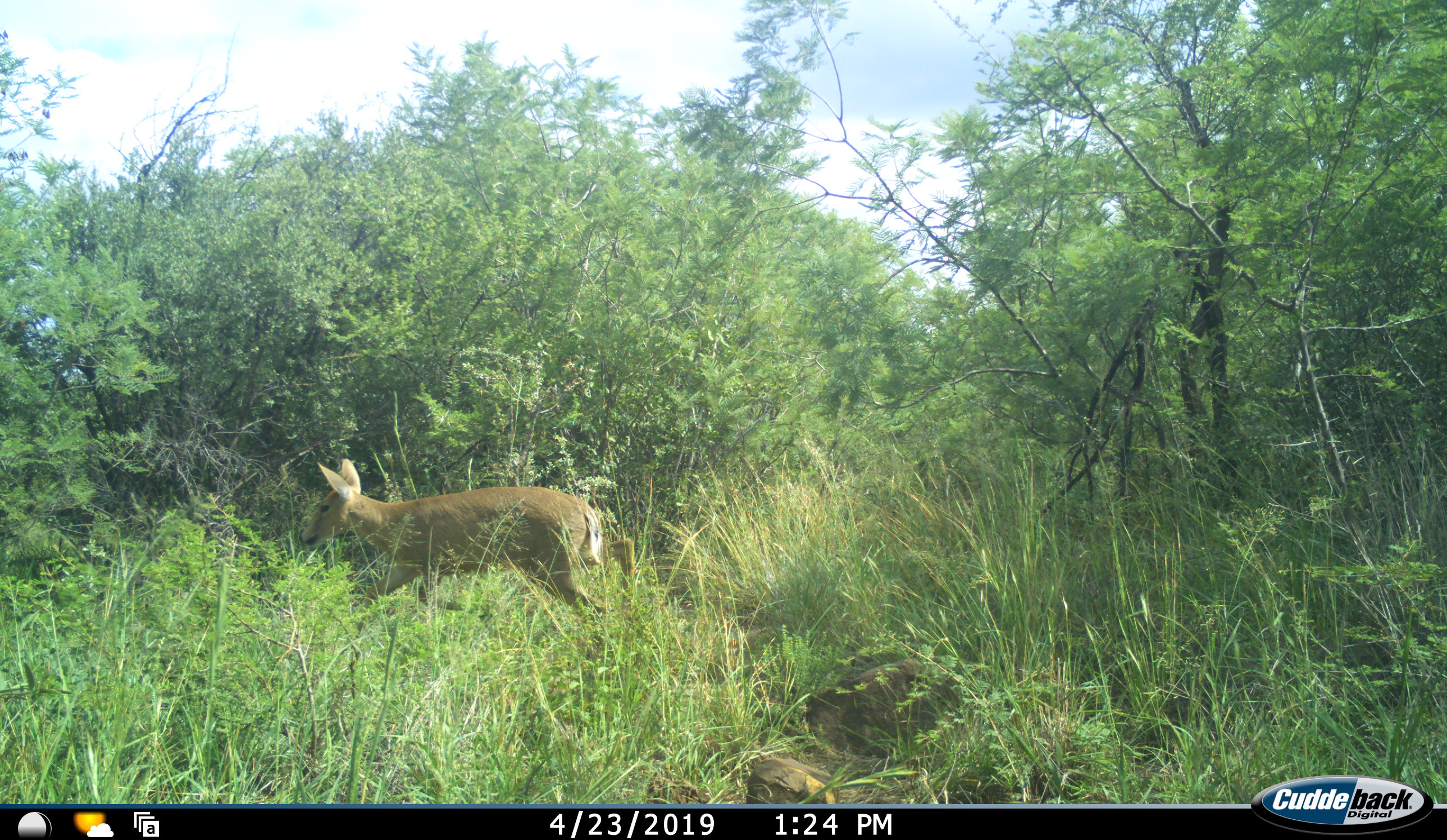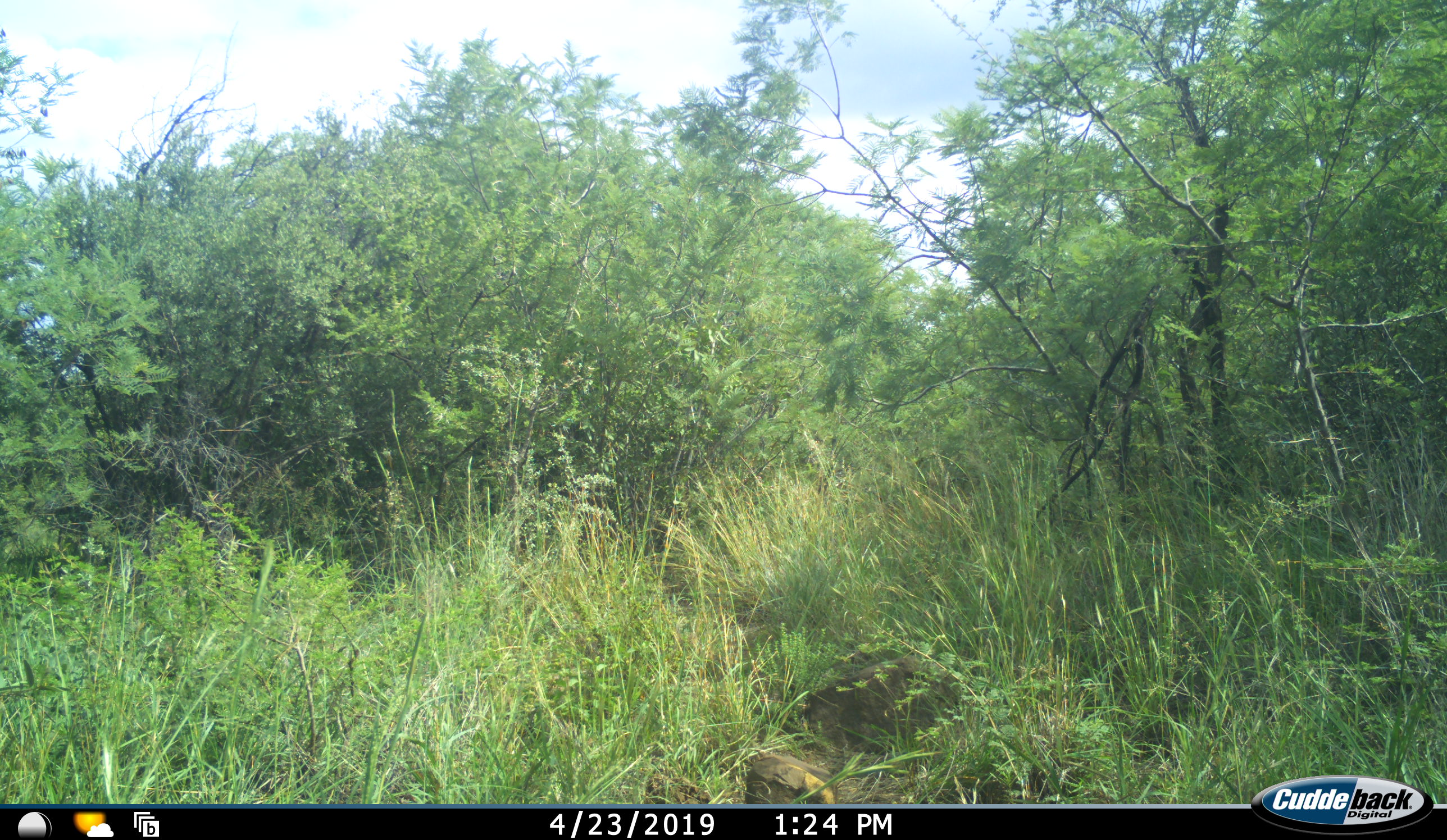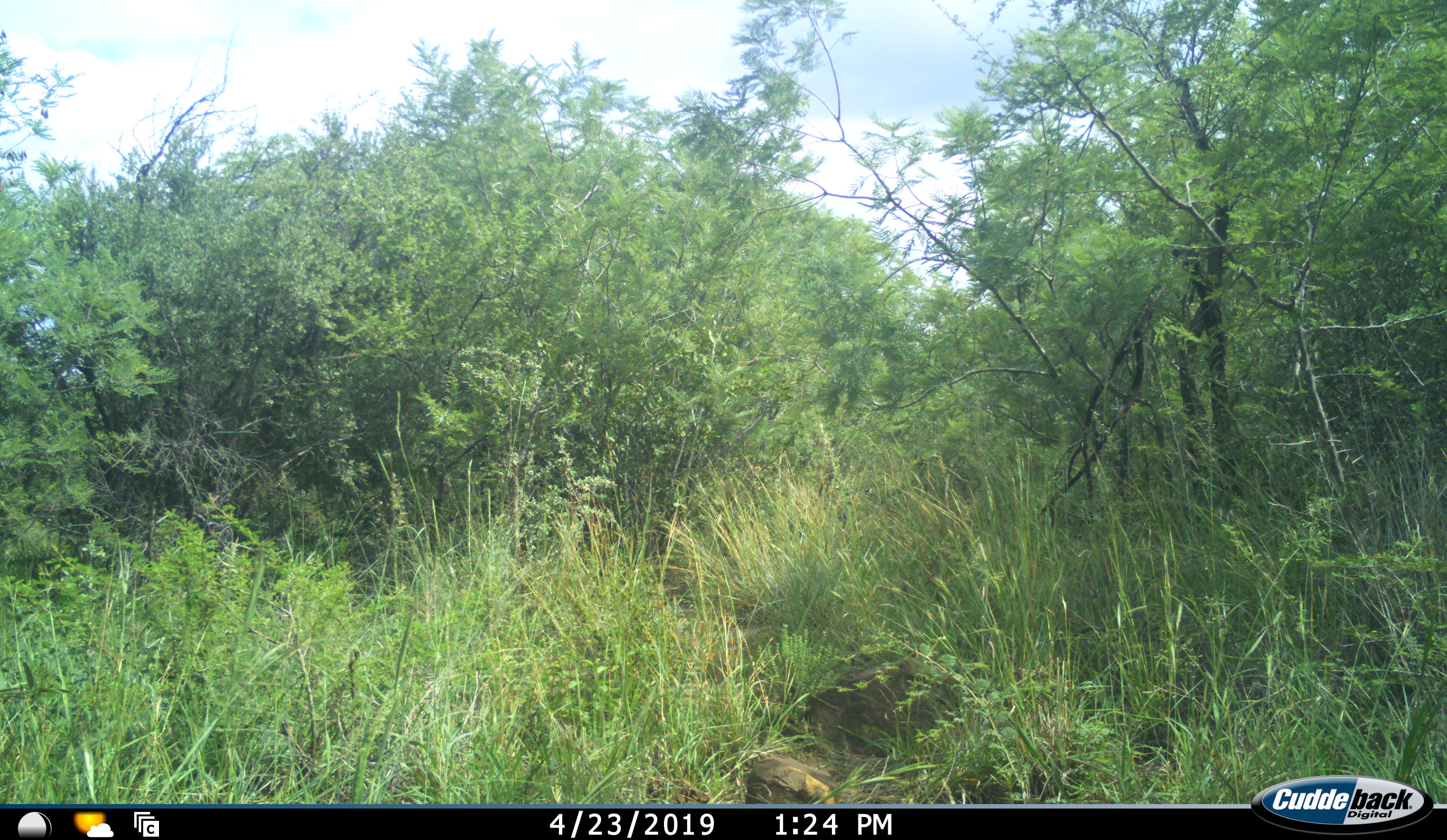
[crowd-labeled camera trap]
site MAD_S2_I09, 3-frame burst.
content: unidentified animal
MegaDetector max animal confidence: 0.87